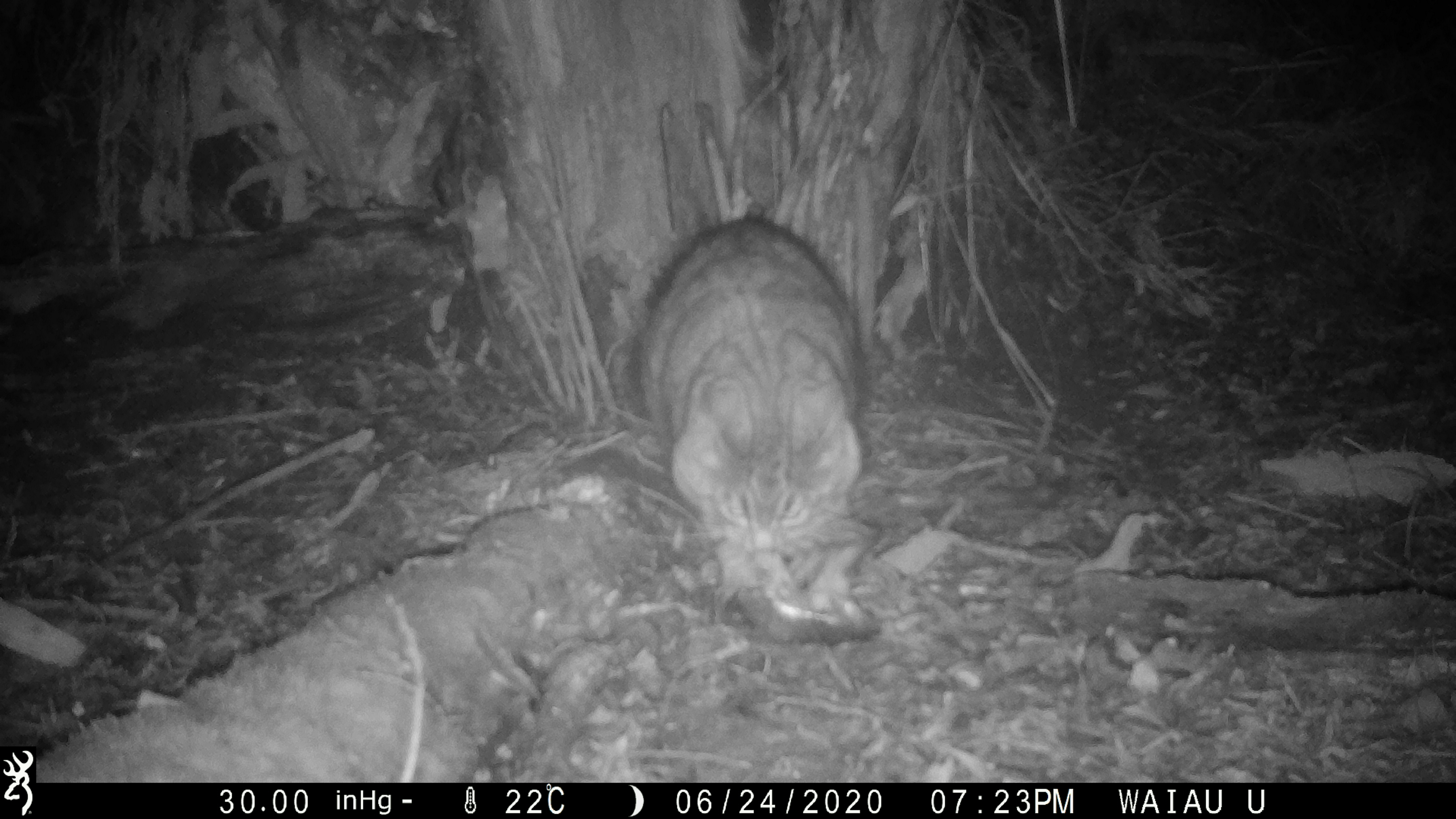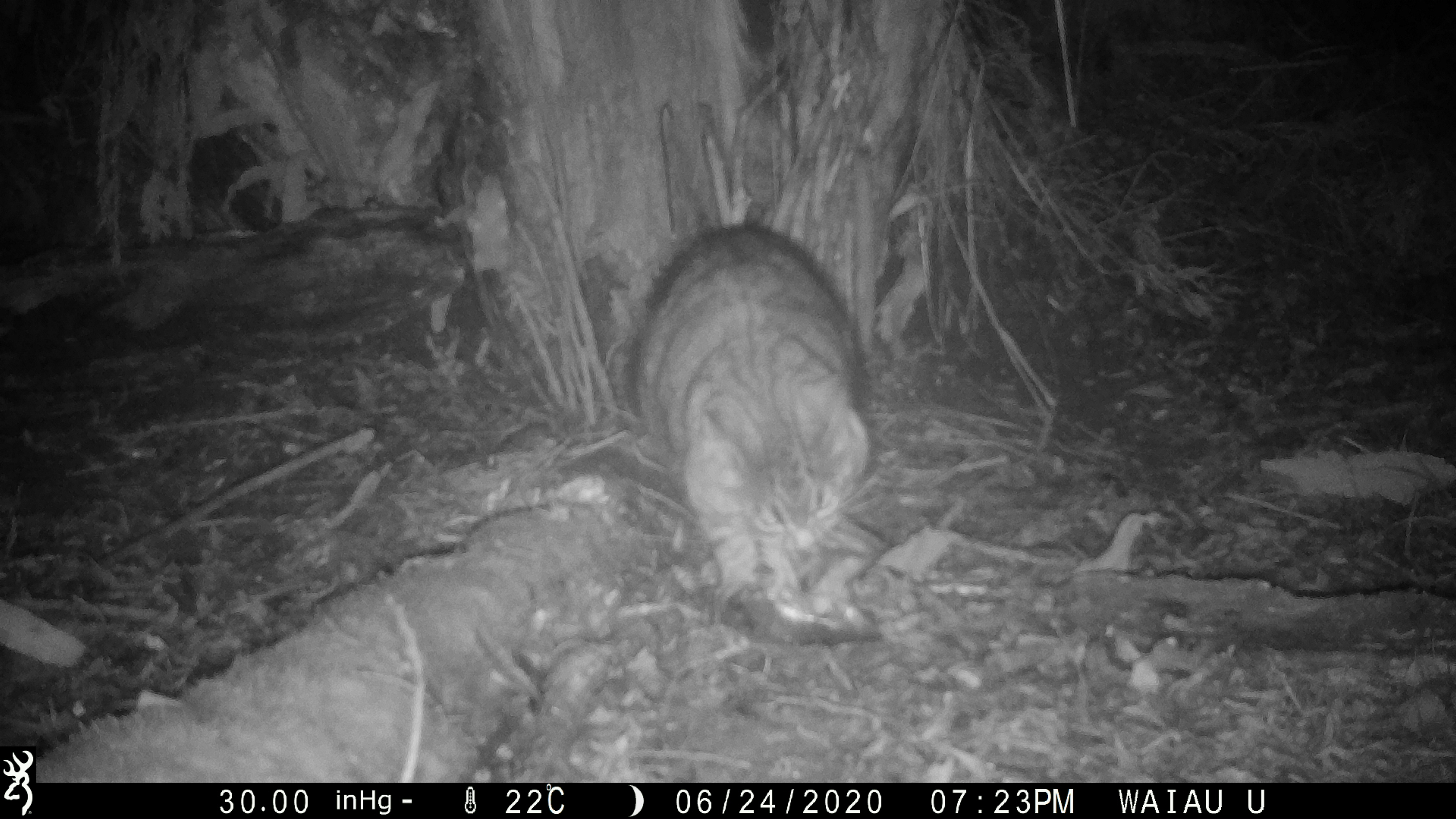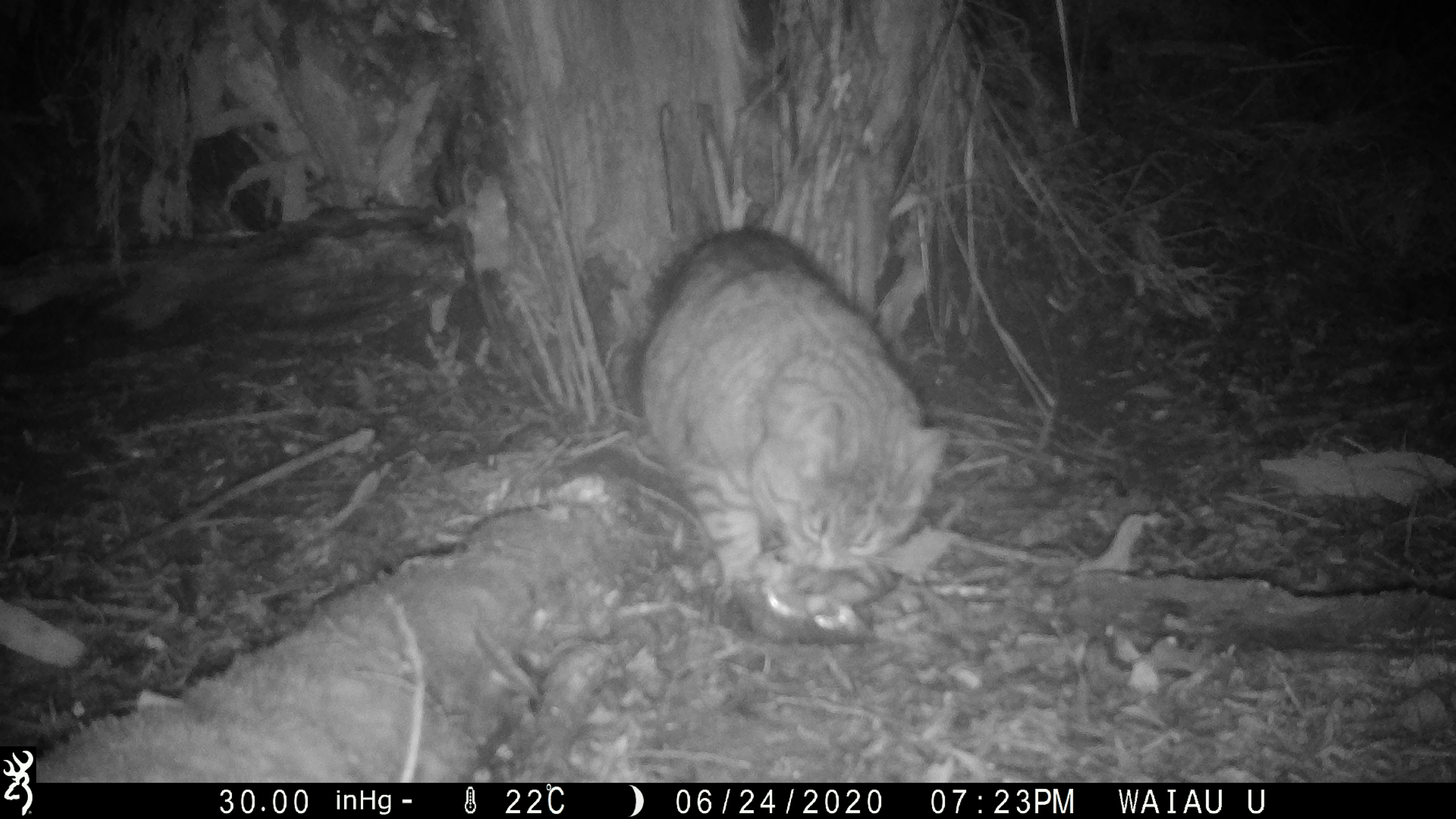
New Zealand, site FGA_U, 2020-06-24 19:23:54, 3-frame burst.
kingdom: Animalia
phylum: Chordata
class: Mammalia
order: Carnivora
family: Felidae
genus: Felis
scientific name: Felis catus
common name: domestic cat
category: cat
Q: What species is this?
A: Cat (domestic cat) (Felis catus).